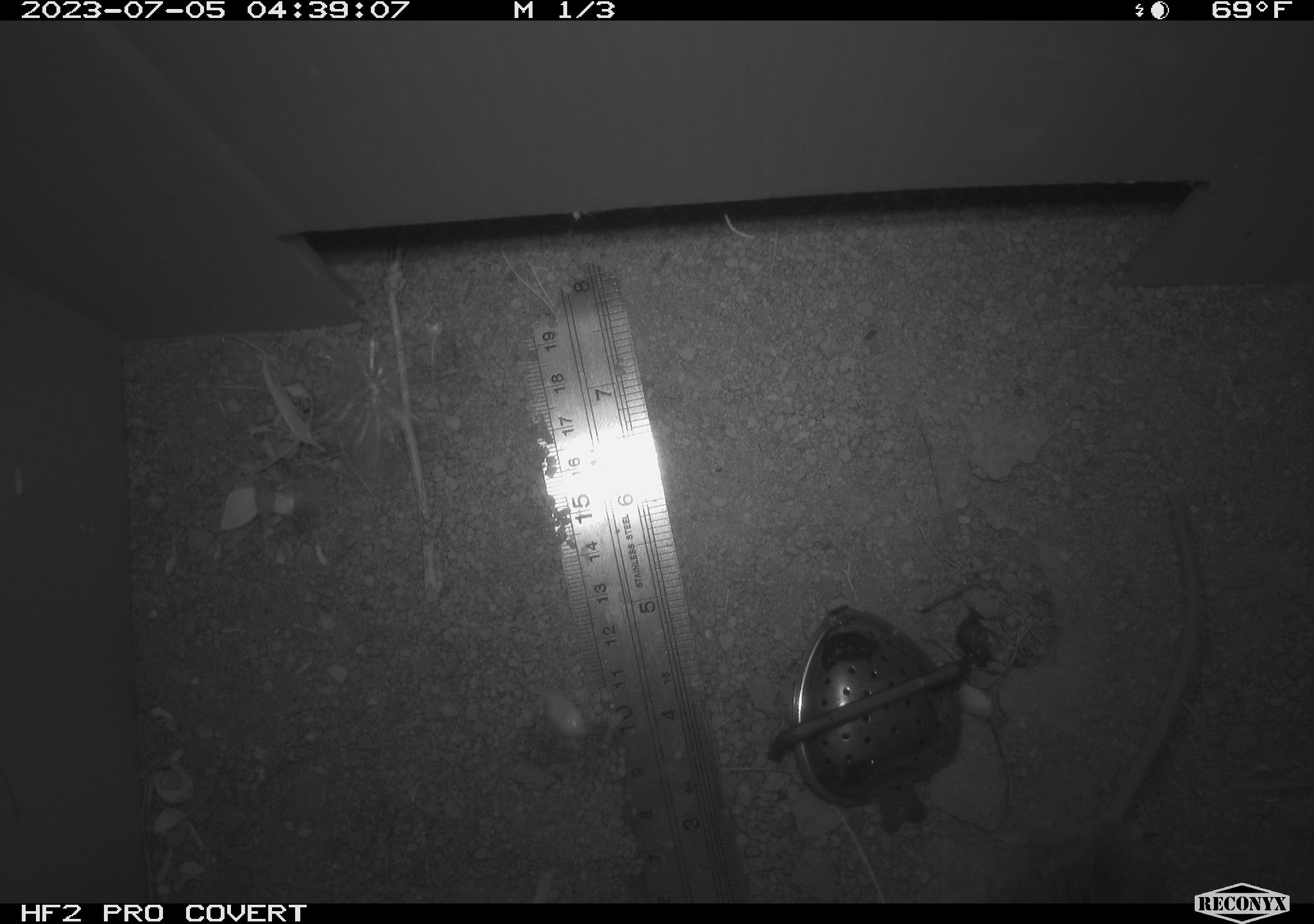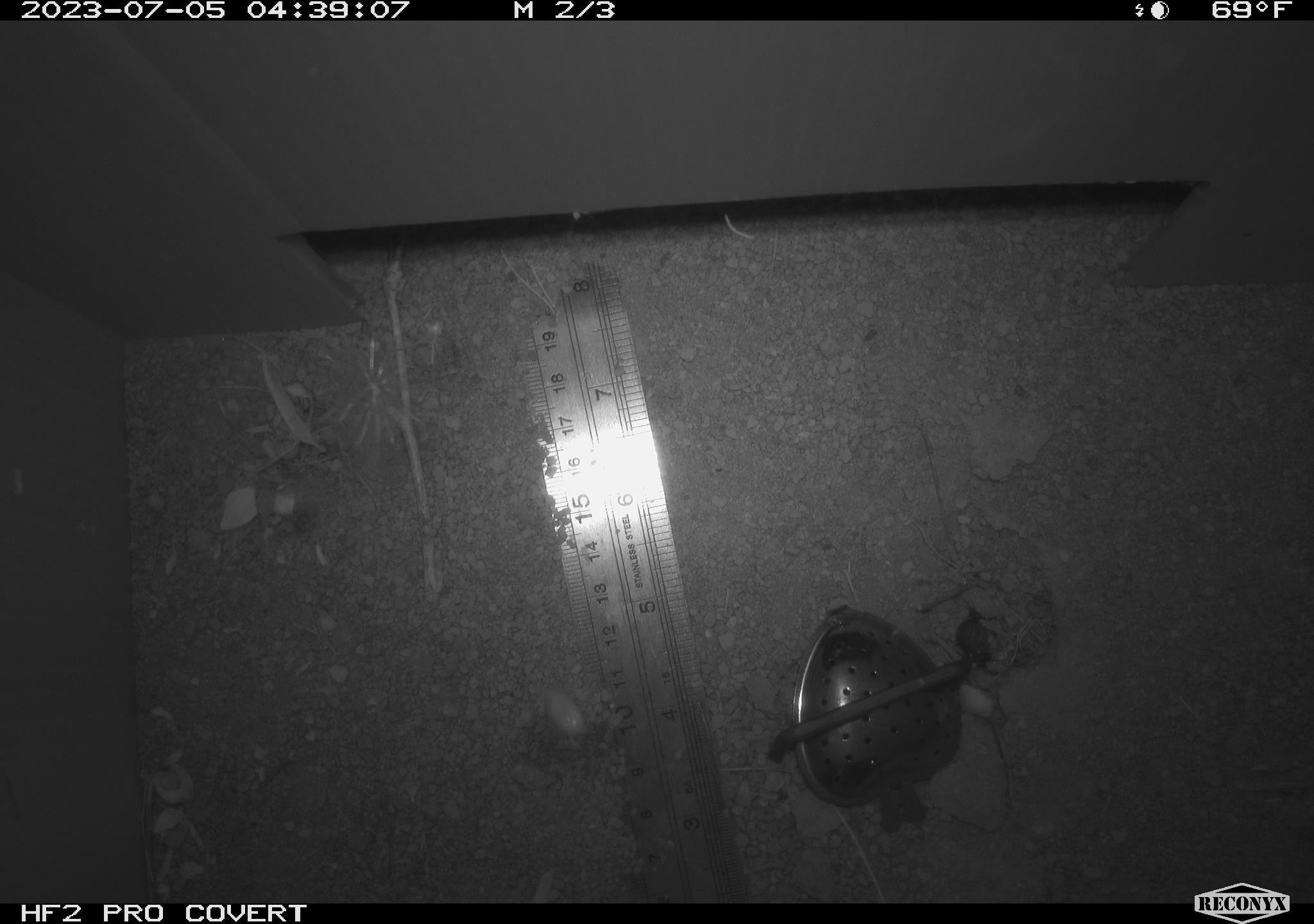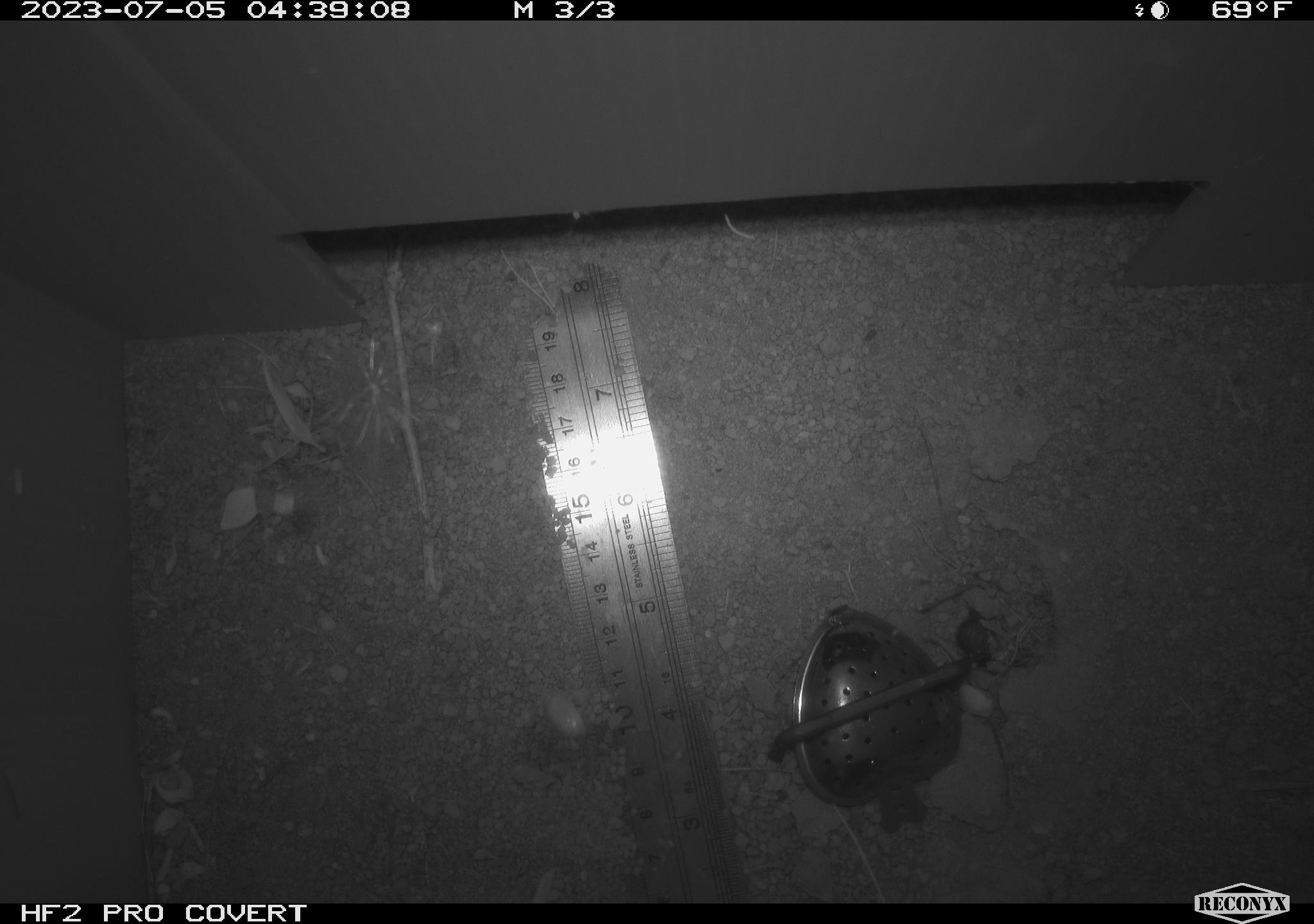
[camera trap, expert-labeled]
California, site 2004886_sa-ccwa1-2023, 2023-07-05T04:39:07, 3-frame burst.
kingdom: Animalia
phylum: Chordata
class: Mammalia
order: Rodentia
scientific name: Rodentia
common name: rodent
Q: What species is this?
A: Rodent (Rodentia).